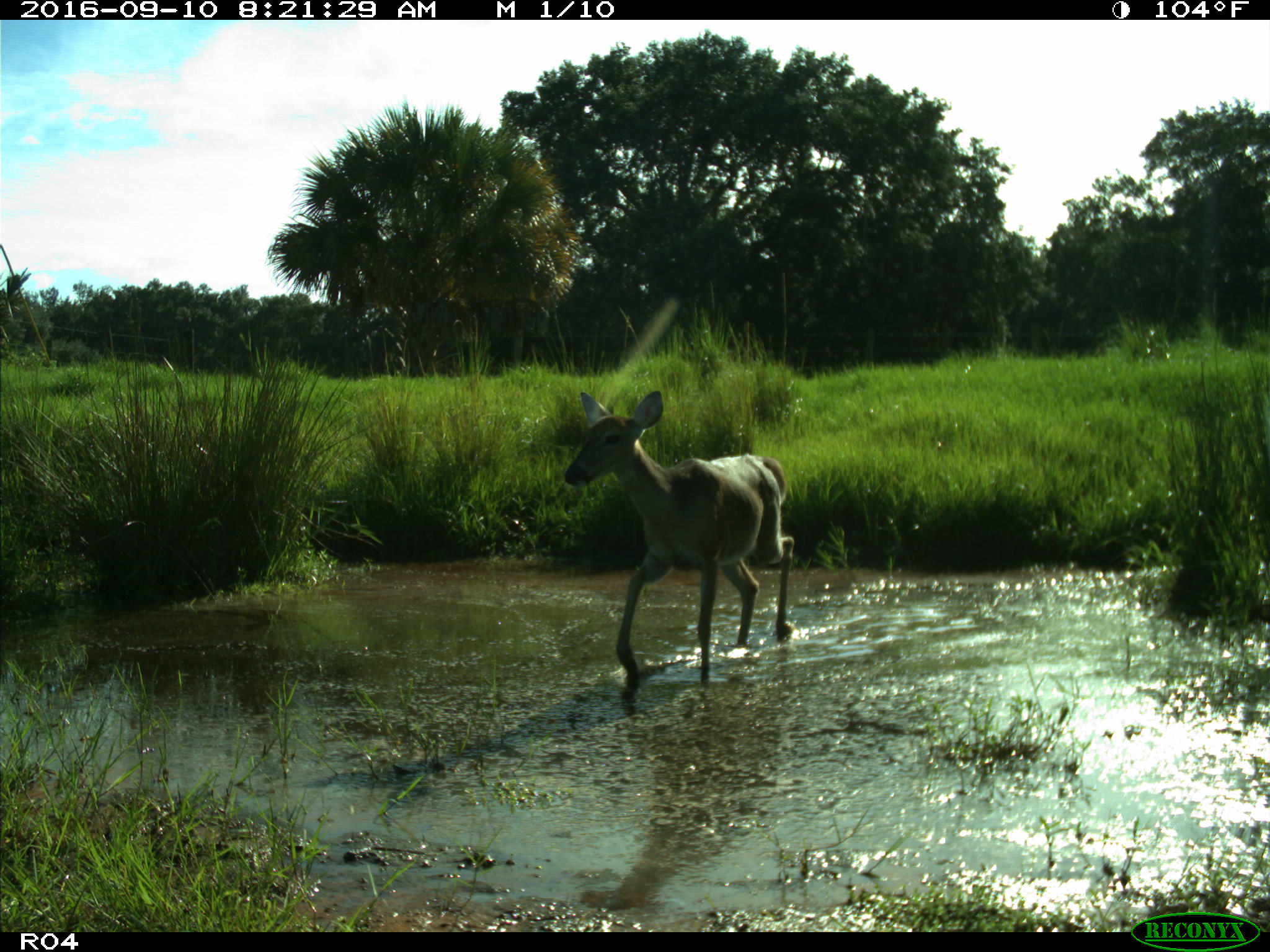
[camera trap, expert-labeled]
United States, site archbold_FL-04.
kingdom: Animalia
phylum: Chordata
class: Mammalia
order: Artiodactyla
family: Cervidae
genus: Odocoileus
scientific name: Odocoileus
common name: deer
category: unidentified deer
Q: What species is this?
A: Unidentified deer (deer) (Odocoileus).